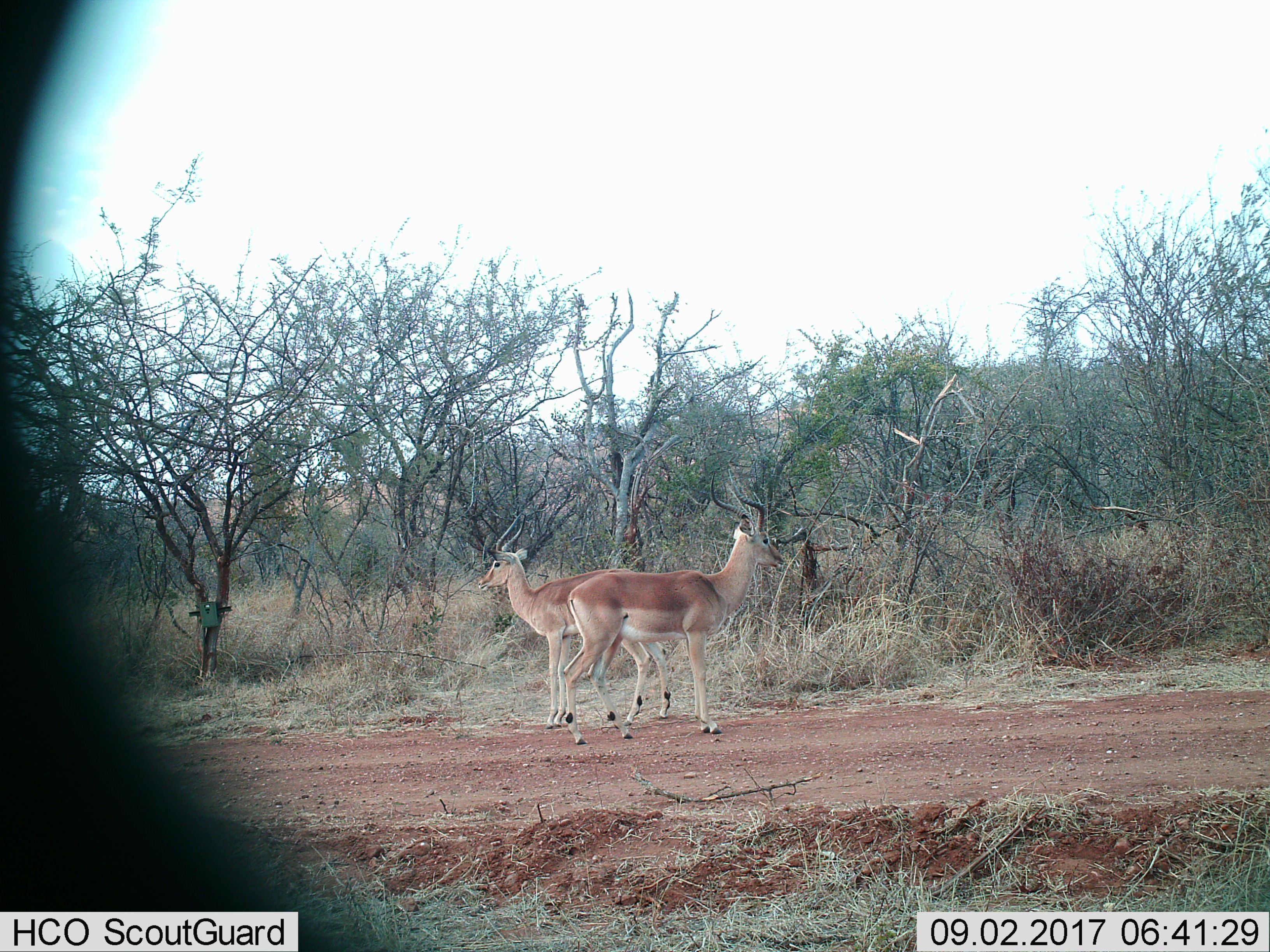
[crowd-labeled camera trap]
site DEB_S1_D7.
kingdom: Animalia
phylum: Chordata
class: Mammalia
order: Artiodactyla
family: Bovidae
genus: Aepyceros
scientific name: Aepyceros melampus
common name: impala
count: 2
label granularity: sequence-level